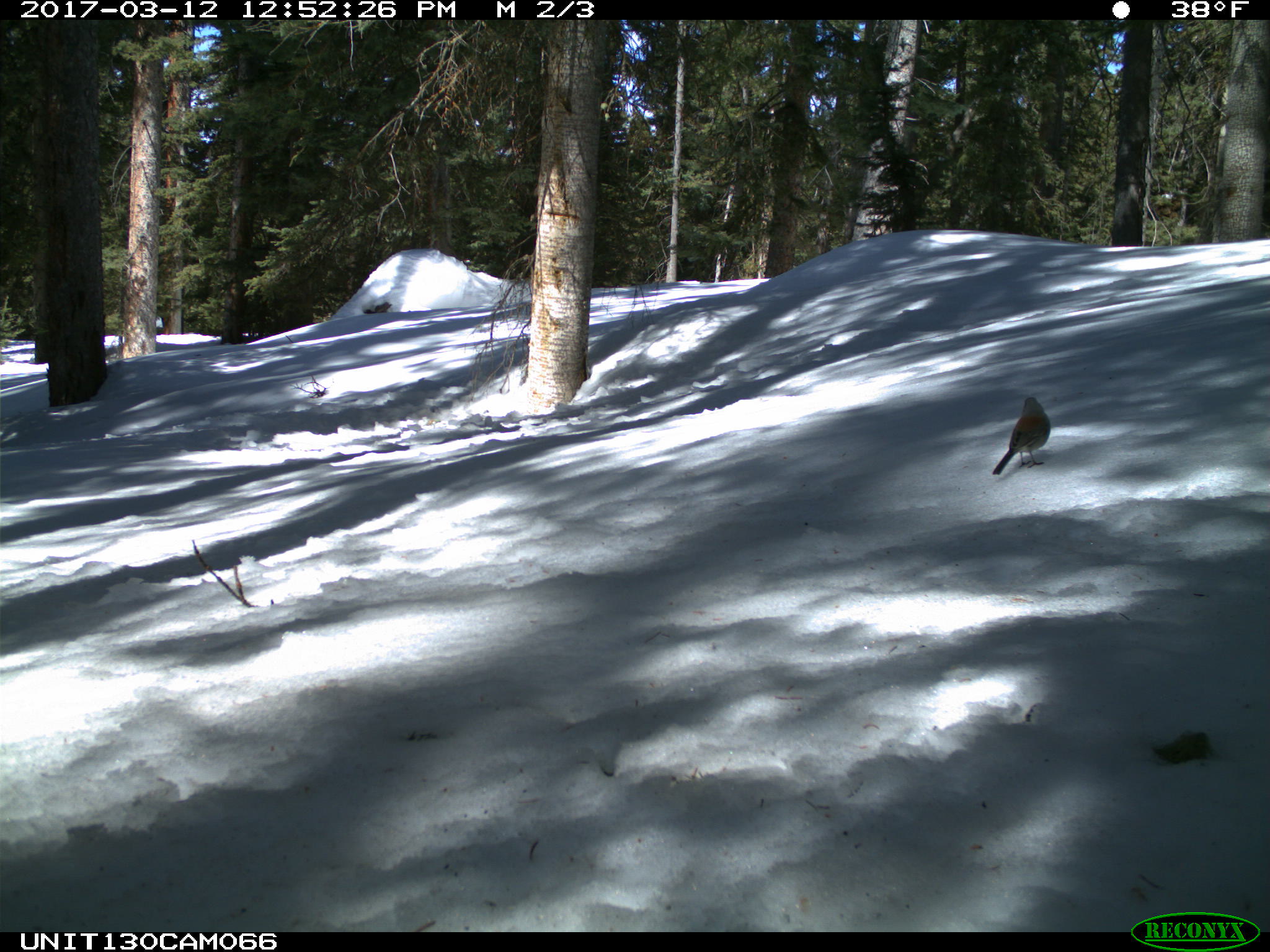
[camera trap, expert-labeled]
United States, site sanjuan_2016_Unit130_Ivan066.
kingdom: Animalia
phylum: Chordata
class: Aves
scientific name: Aves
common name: birds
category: unidentified bird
Unidentified bird (birds) (Aves).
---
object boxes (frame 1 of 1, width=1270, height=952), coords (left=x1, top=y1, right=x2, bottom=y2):
animal: (left=991, top=397, right=1050, bottom=475)